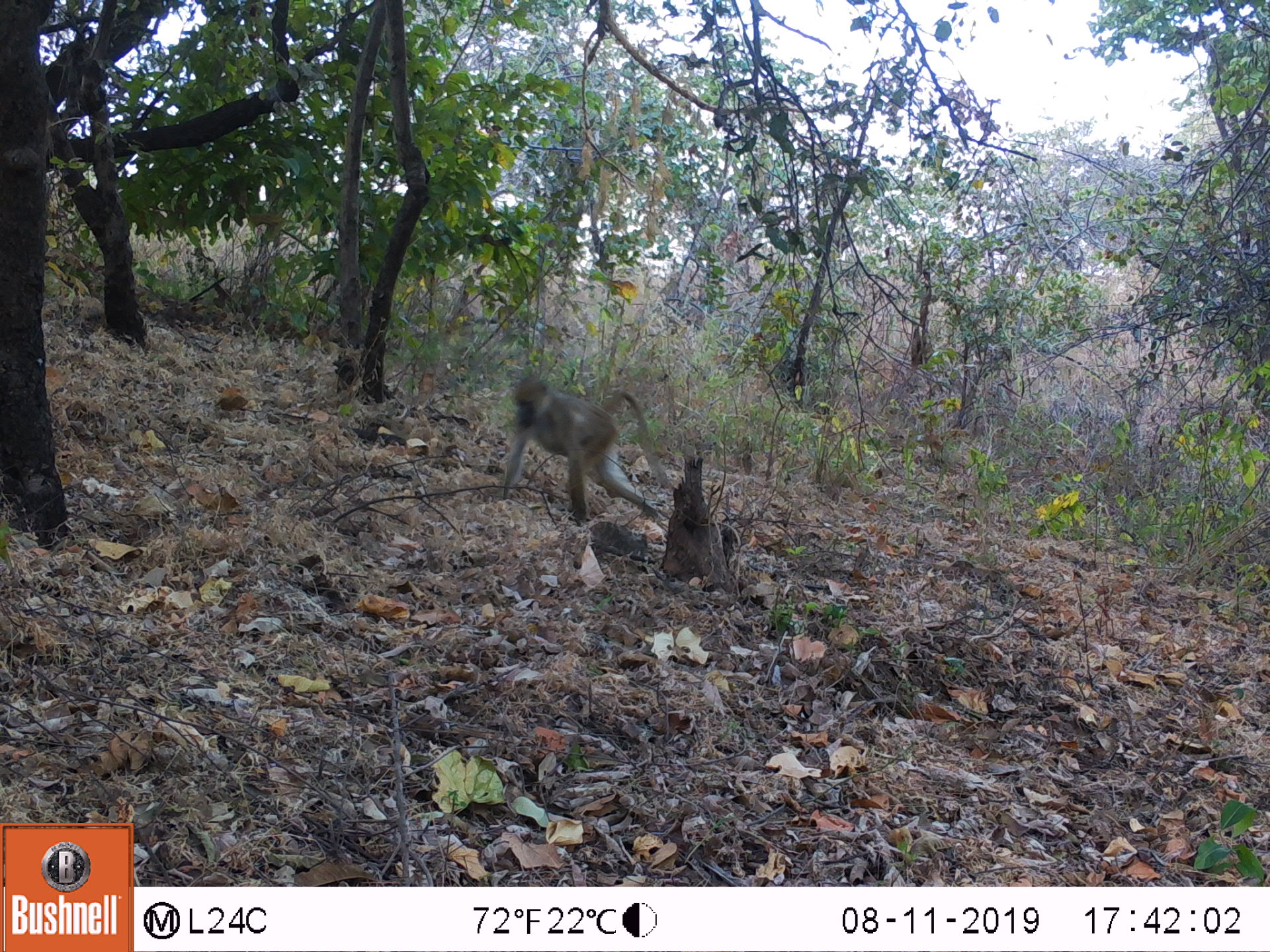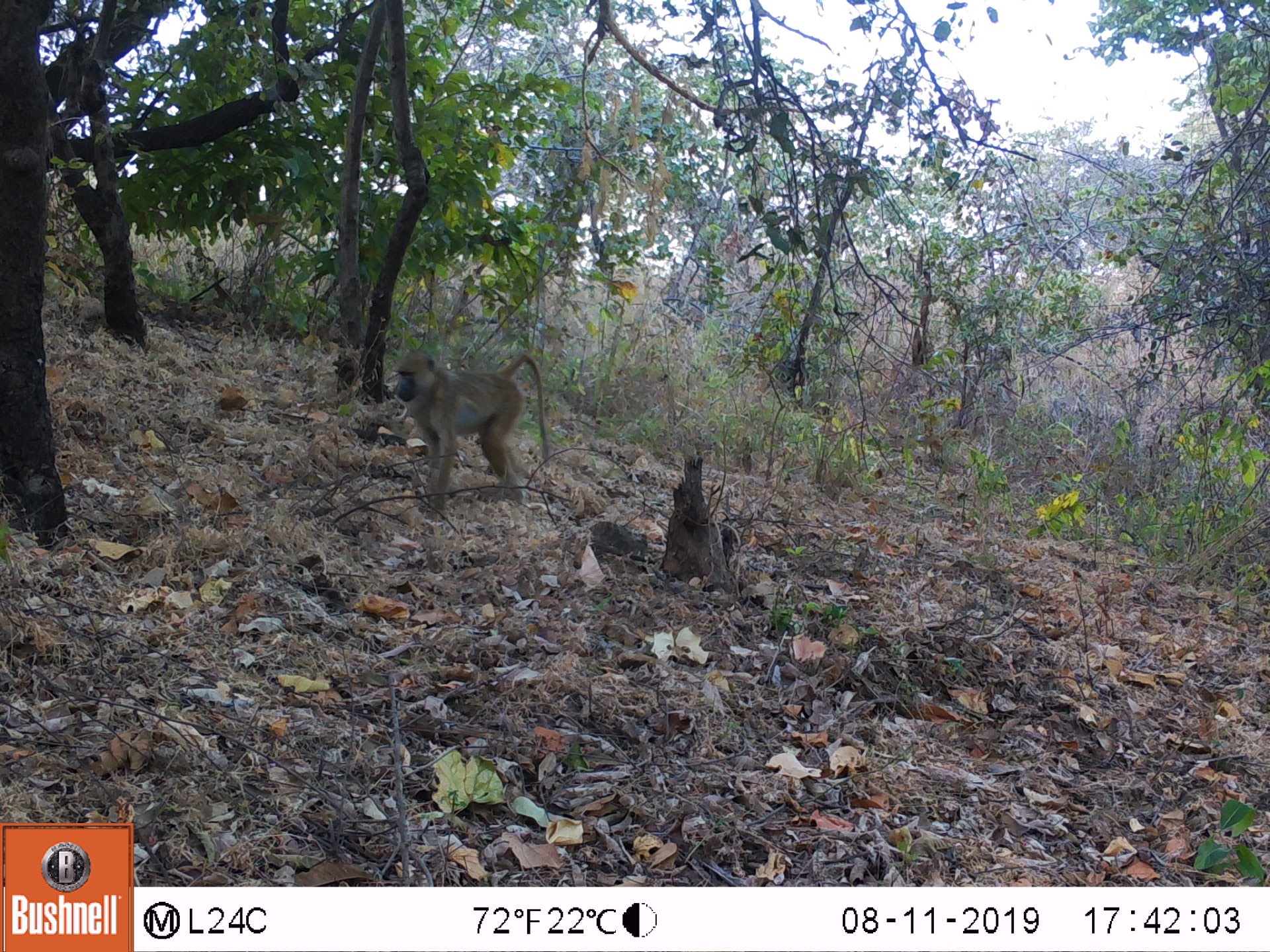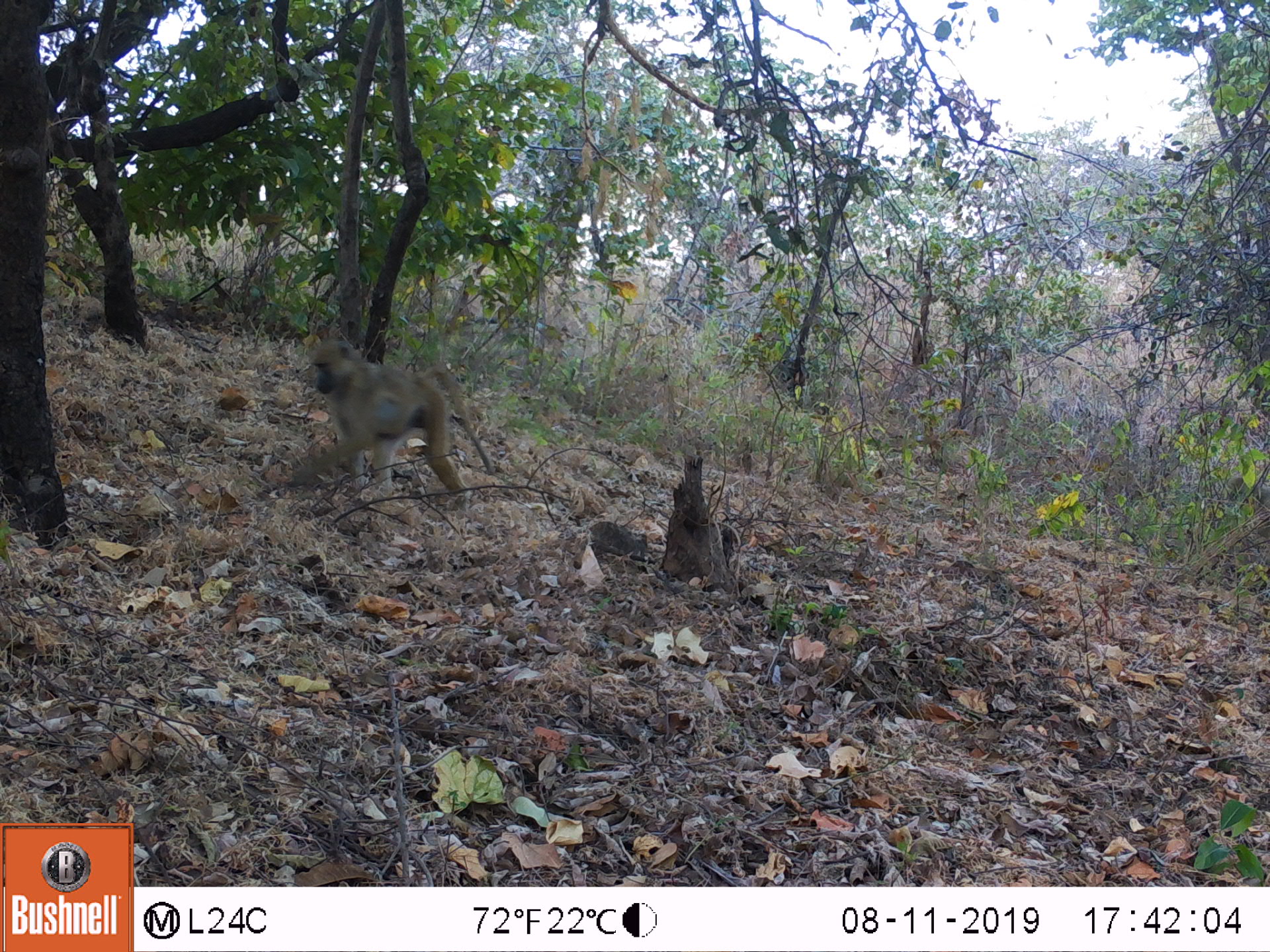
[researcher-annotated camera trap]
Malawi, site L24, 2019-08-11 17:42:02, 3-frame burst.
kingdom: Animalia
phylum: Chordata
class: Mammalia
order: Primates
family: Cercopithecidae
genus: Papio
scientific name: Papio cynocephalus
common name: yellow baboon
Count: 1.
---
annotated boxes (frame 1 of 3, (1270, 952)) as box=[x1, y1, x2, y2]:
yellow baboon: box=[497, 373, 669, 528]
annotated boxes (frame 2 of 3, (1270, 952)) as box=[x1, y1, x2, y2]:
yellow baboon: box=[391, 343, 550, 505]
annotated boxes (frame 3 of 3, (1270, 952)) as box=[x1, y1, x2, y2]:
yellow baboon: box=[288, 345, 460, 493]